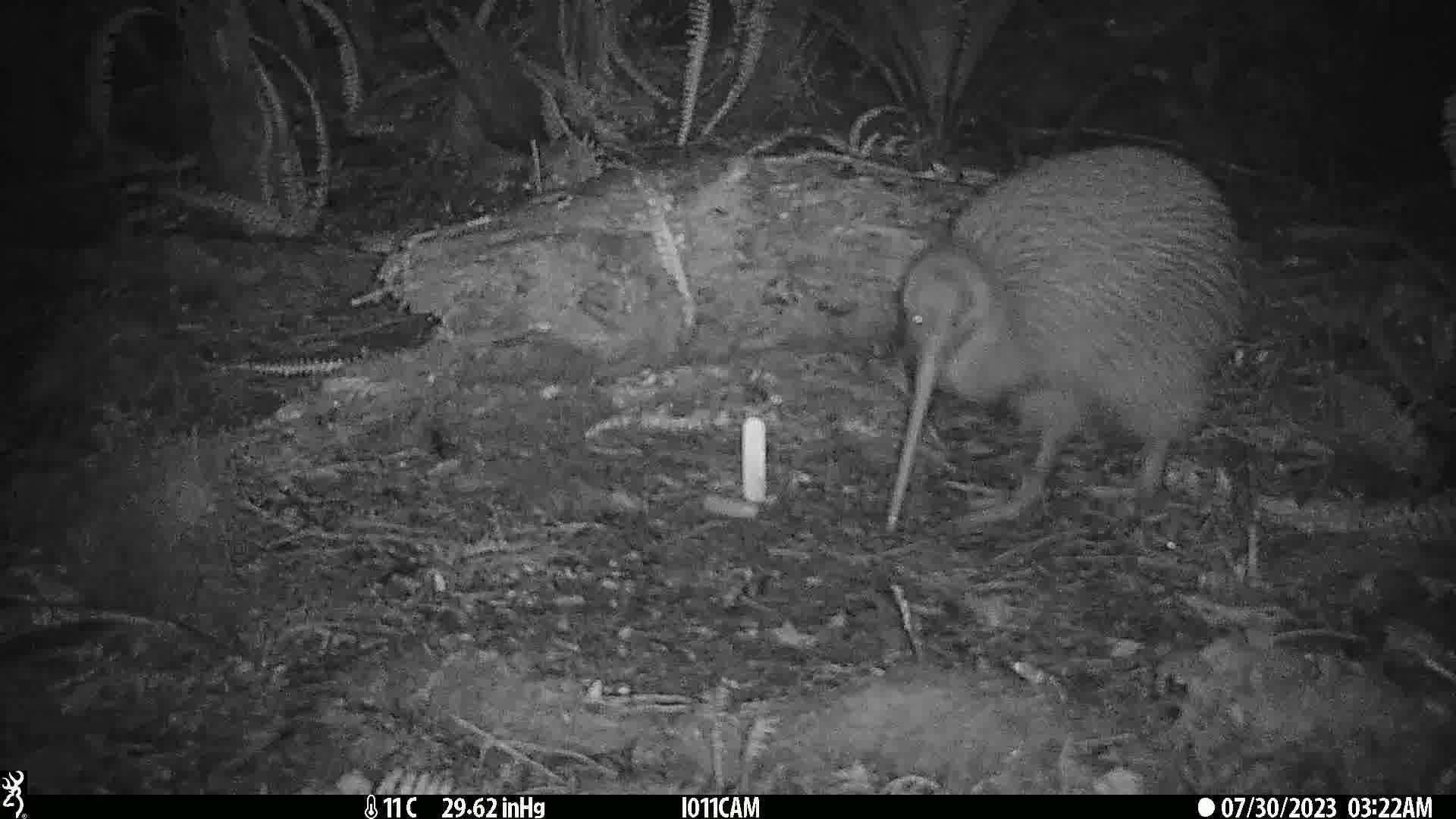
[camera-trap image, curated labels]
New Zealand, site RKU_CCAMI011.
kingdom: Animalia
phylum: Chordata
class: Aves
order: Apterygiformes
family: Apterygidae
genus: Apteryx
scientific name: Apteryx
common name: kiwi